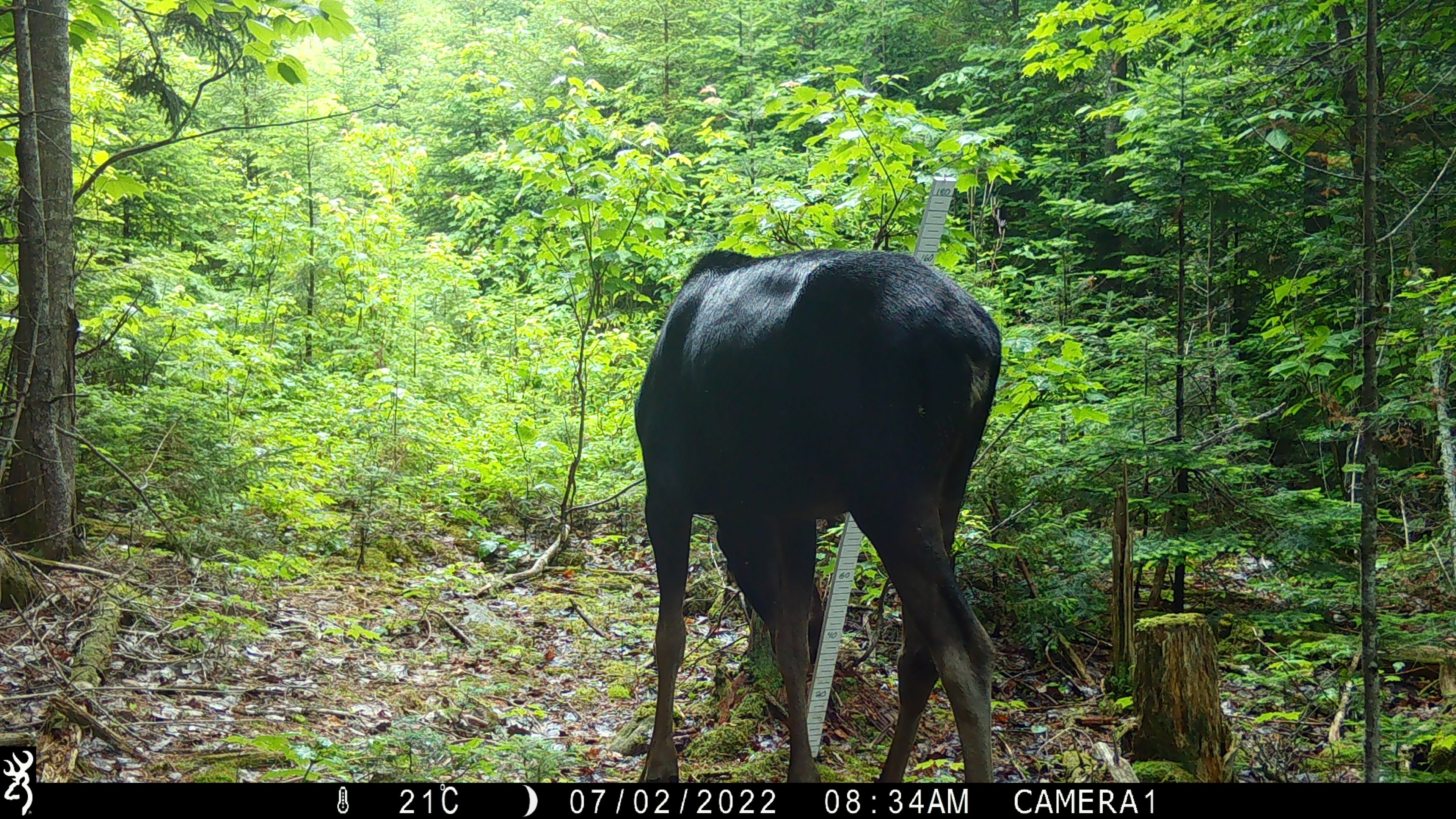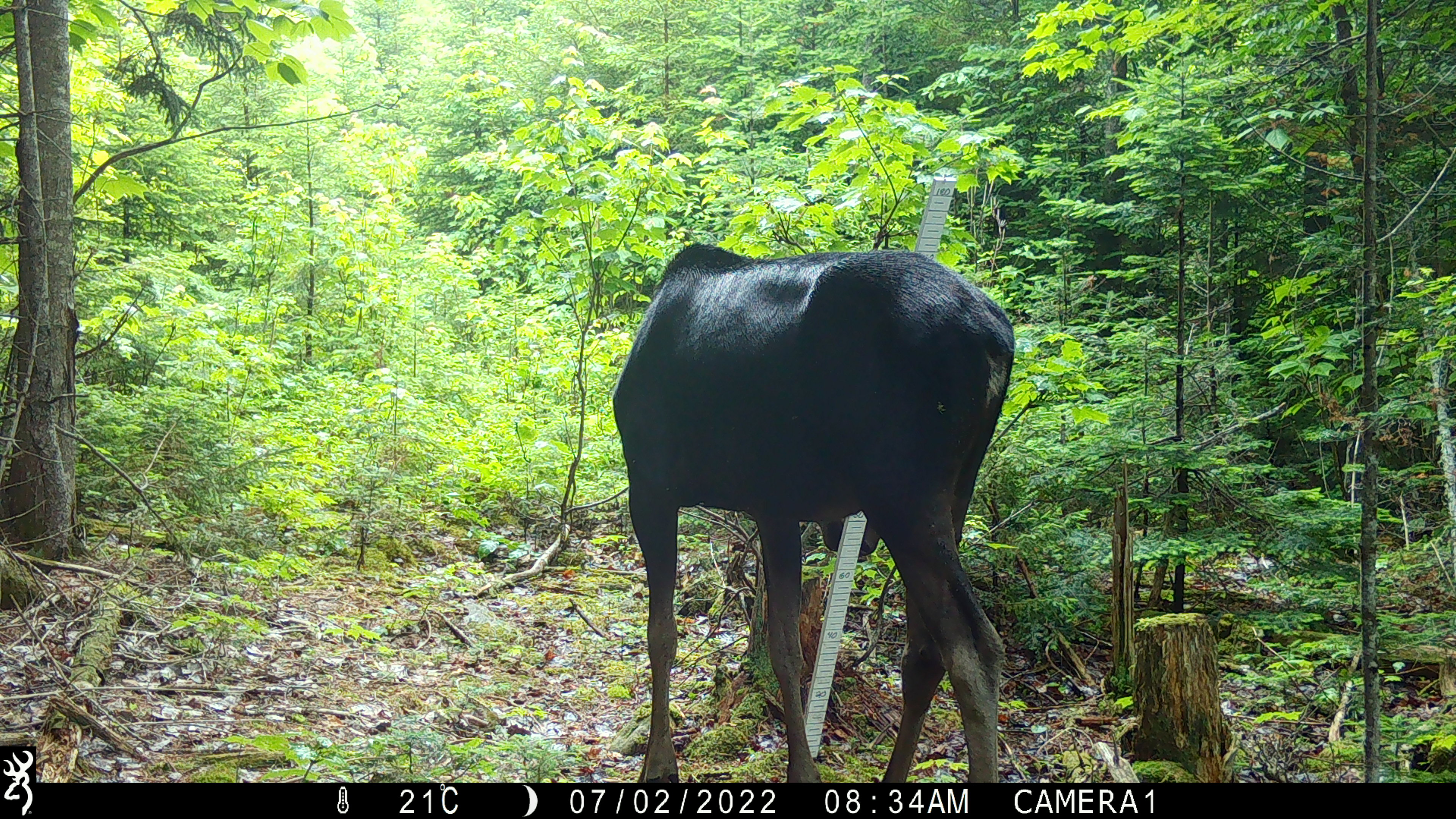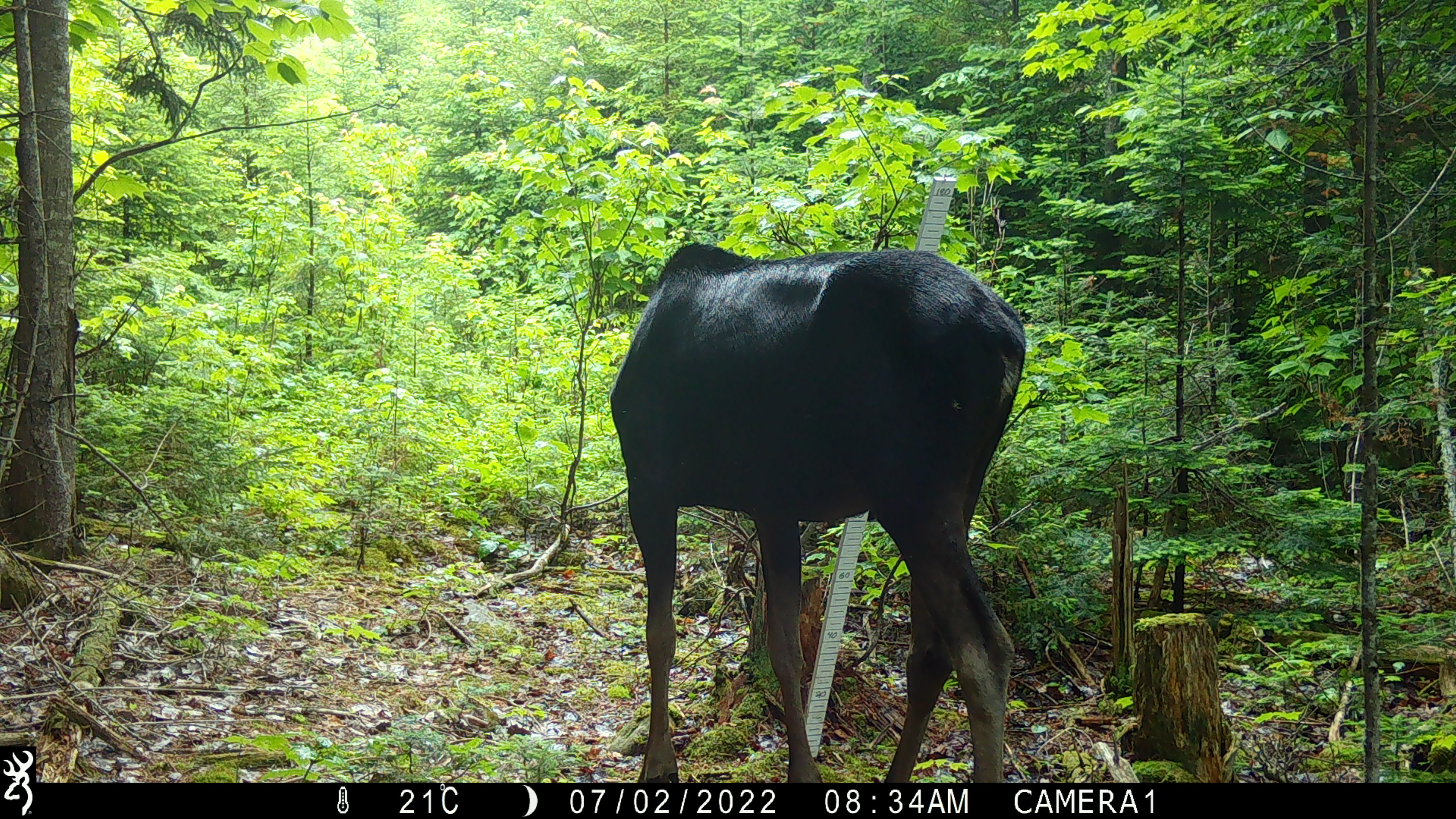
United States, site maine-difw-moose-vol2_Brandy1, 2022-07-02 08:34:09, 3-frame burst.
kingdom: Animalia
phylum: Chordata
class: Mammalia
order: Artiodactyla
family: Cervidae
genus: Alces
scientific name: Alces alces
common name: moose